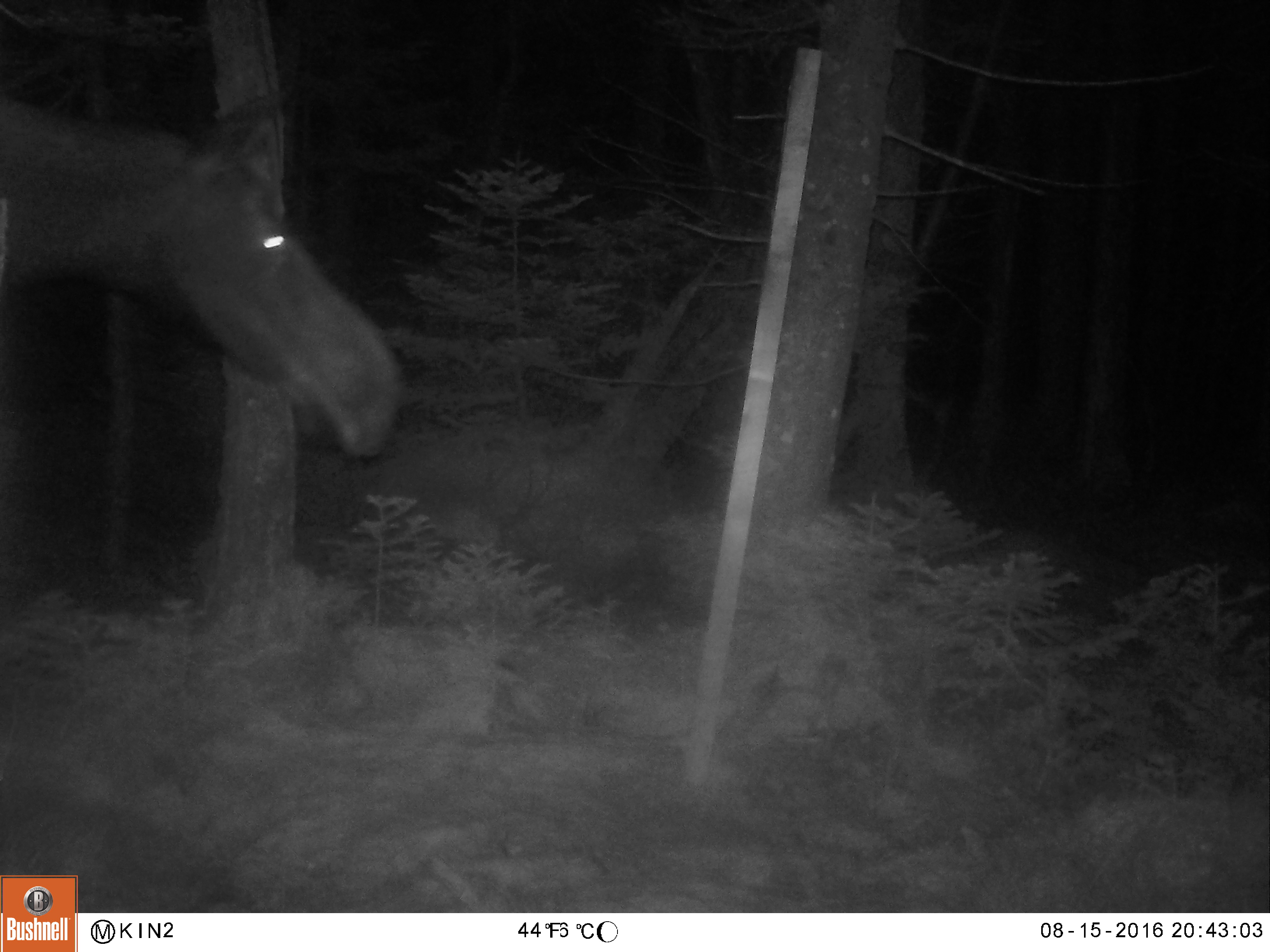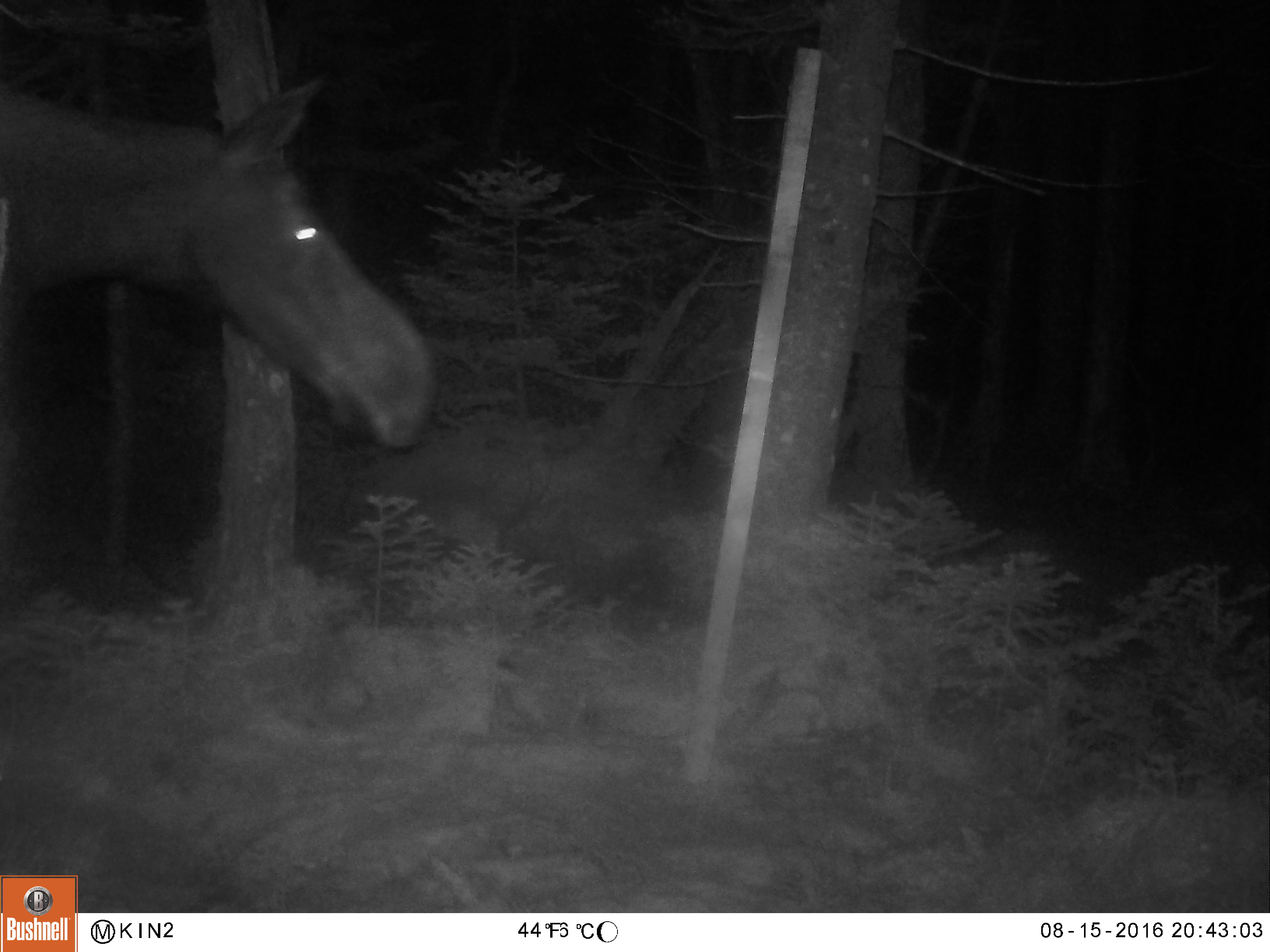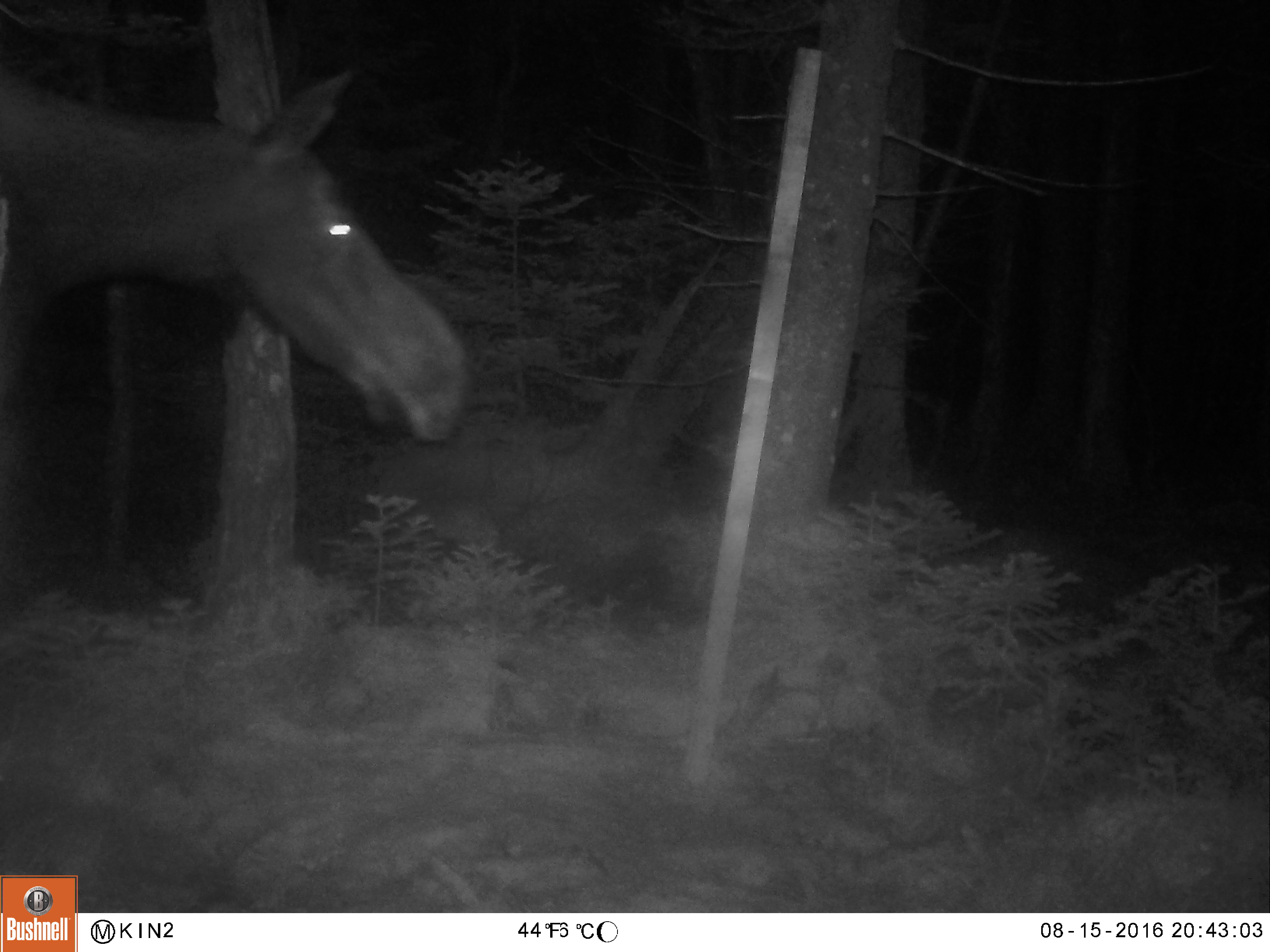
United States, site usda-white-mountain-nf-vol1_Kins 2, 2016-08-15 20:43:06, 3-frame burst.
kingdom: Animalia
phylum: Chordata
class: Mammalia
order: Artiodactyla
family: Cervidae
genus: Alces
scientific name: Alces alces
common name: moose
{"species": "moose (Alces alces)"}